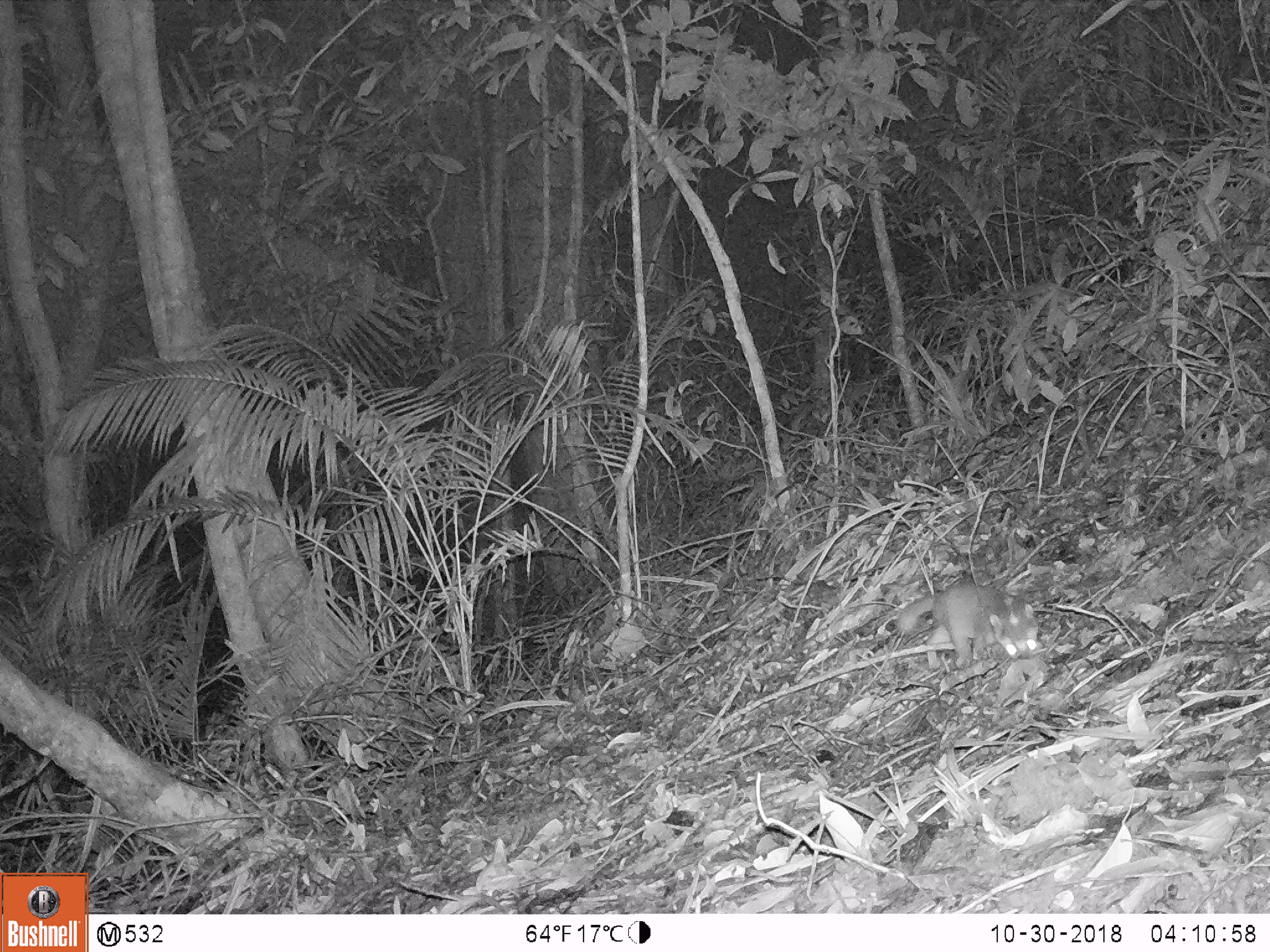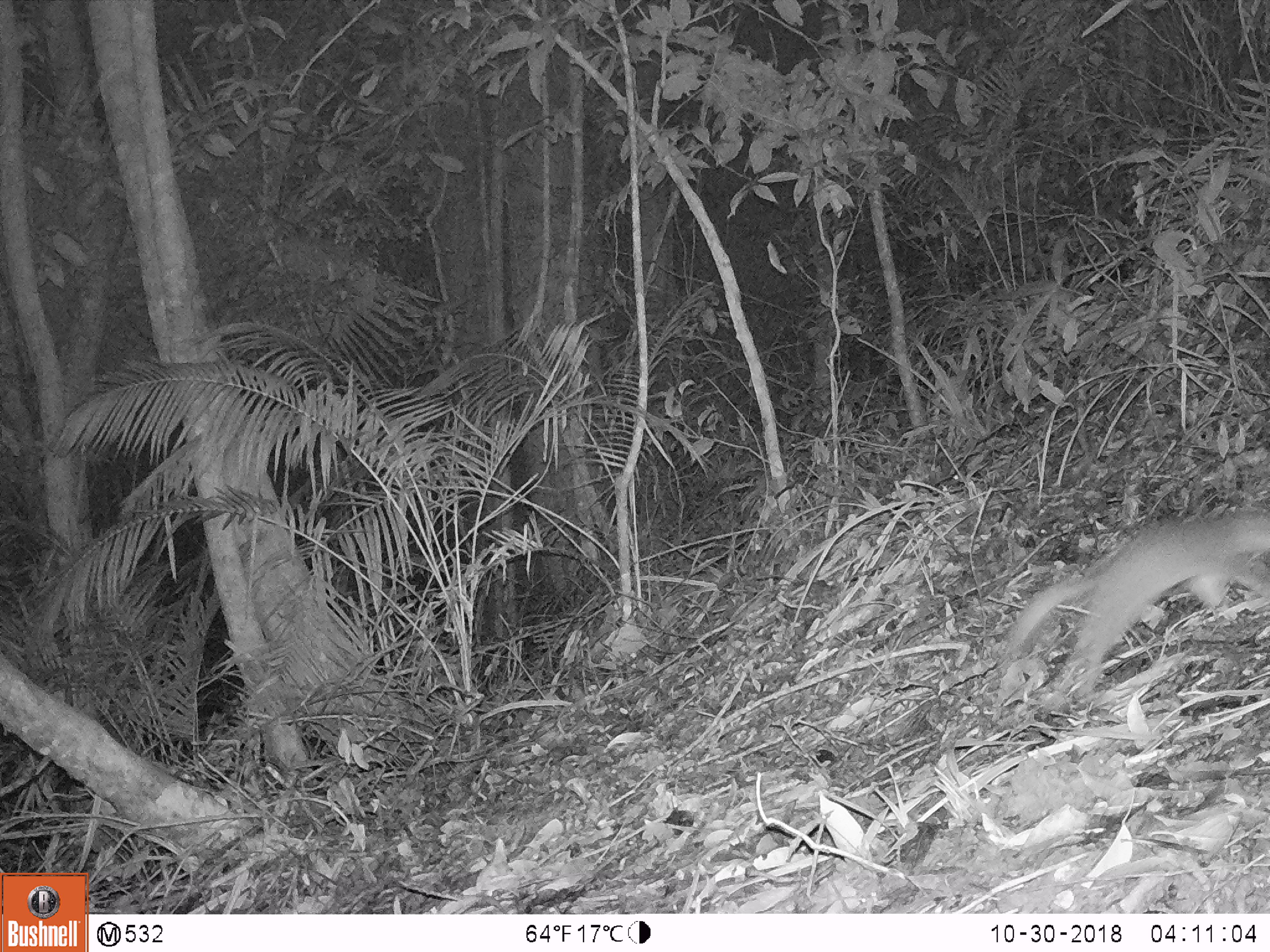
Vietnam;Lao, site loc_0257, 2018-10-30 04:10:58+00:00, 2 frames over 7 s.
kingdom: Animalia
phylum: Chordata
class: Mammalia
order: Carnivora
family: Mustelidae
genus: Melogale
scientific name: Melogale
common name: ferret badger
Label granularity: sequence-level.